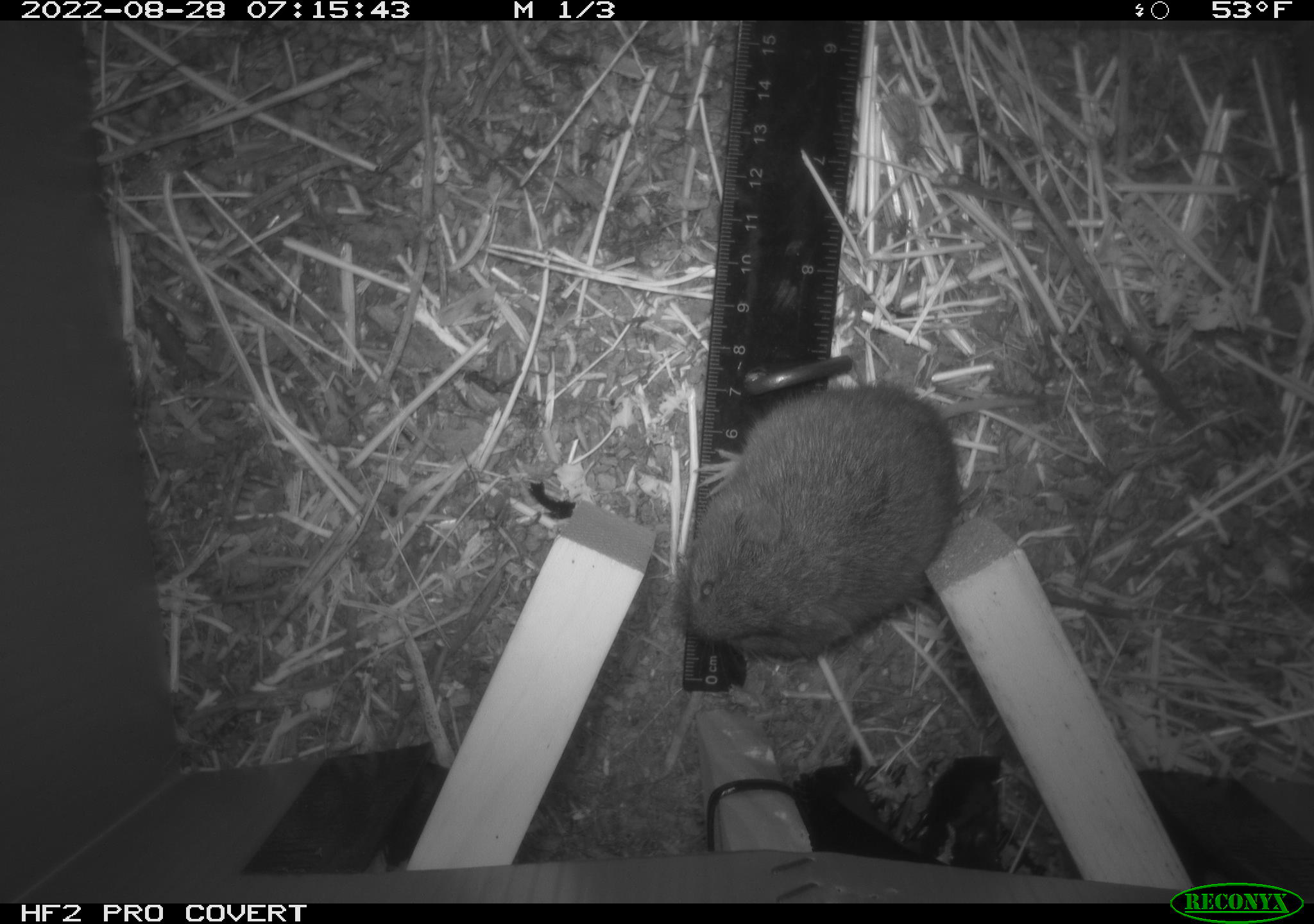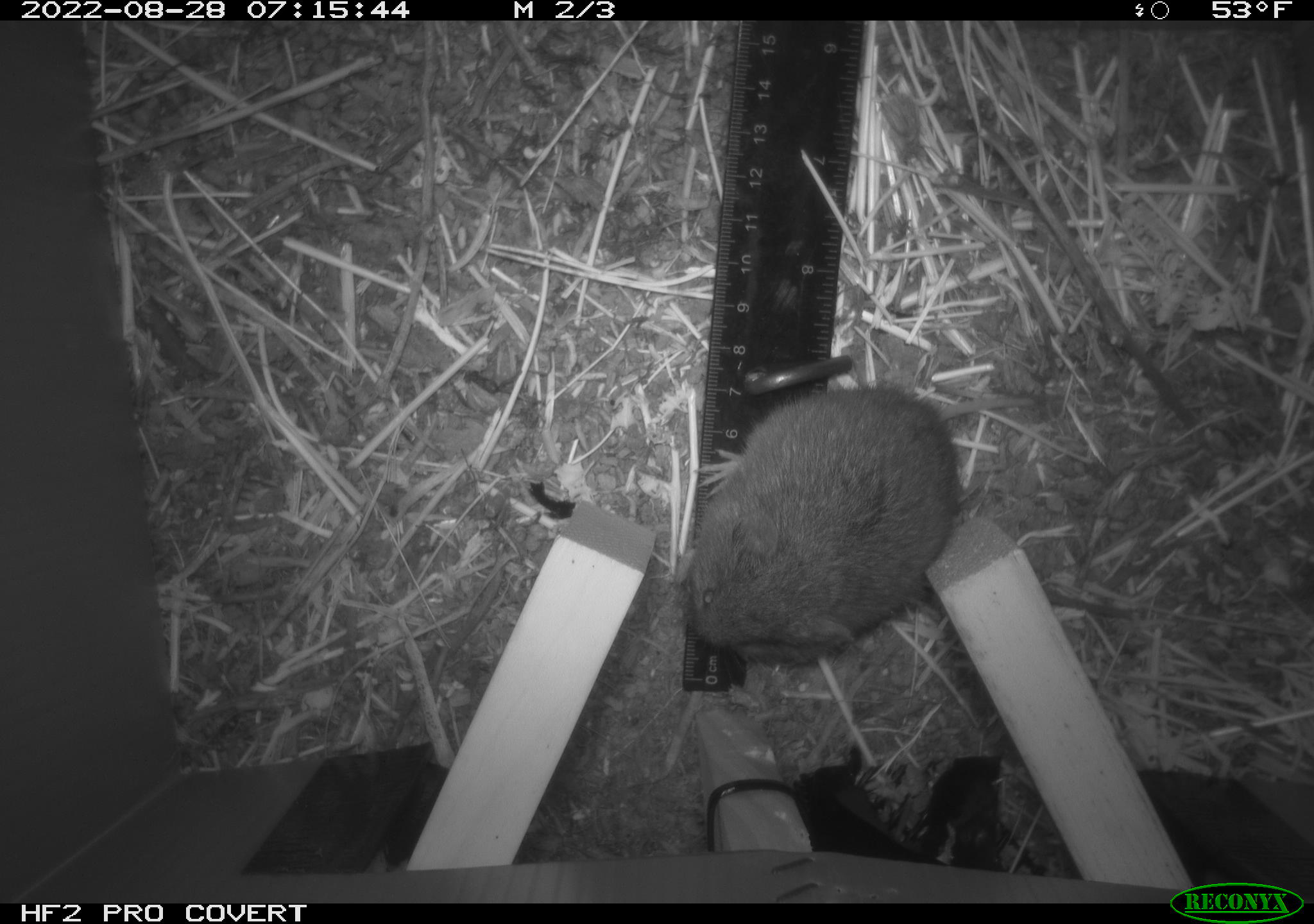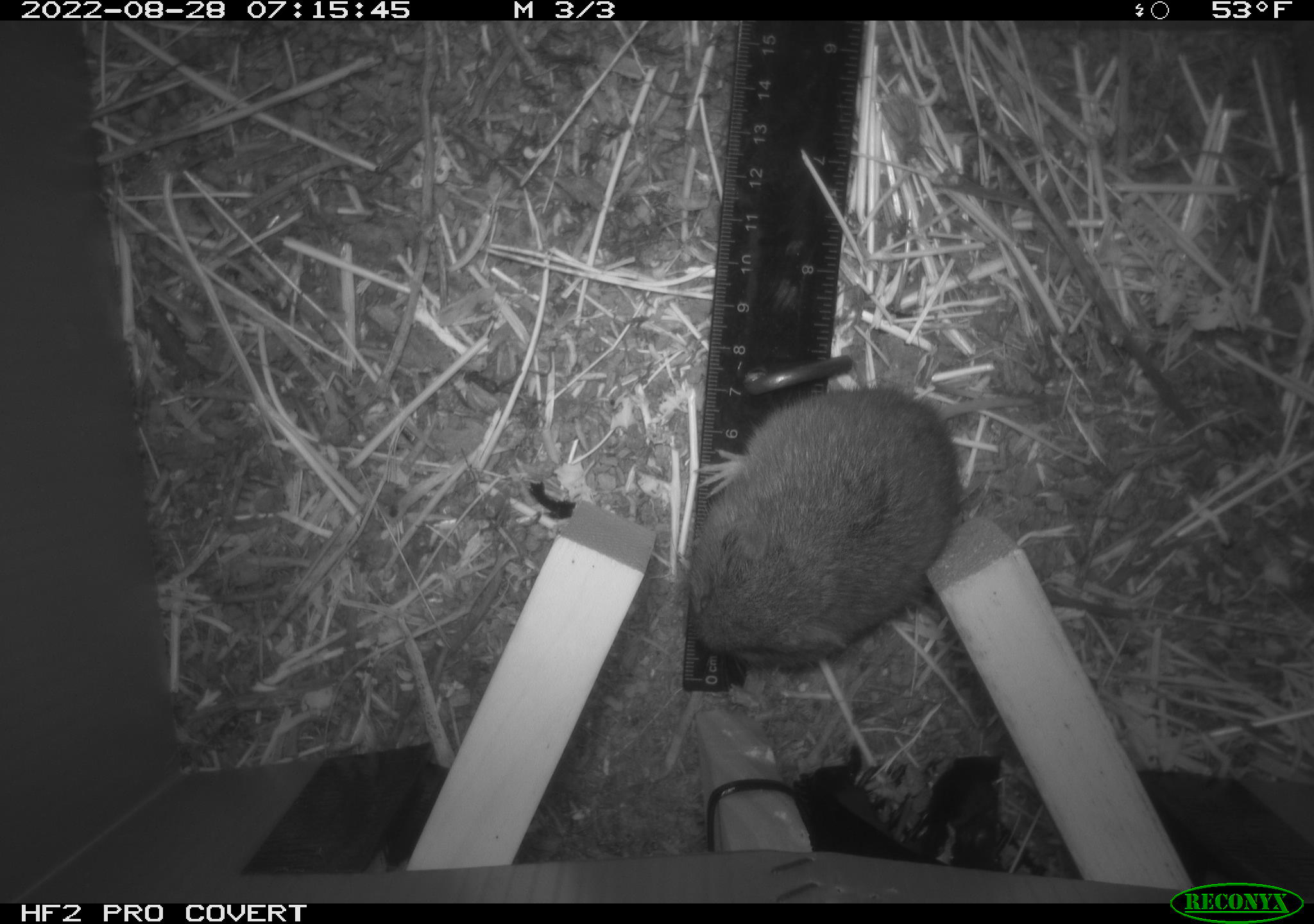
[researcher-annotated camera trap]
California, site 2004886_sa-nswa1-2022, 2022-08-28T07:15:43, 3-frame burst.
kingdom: Animalia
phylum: Chordata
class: Mammalia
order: Rodentia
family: Cricetidae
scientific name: Cricetidae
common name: hamsters, voles, lemmings, and allies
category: cricetidae family